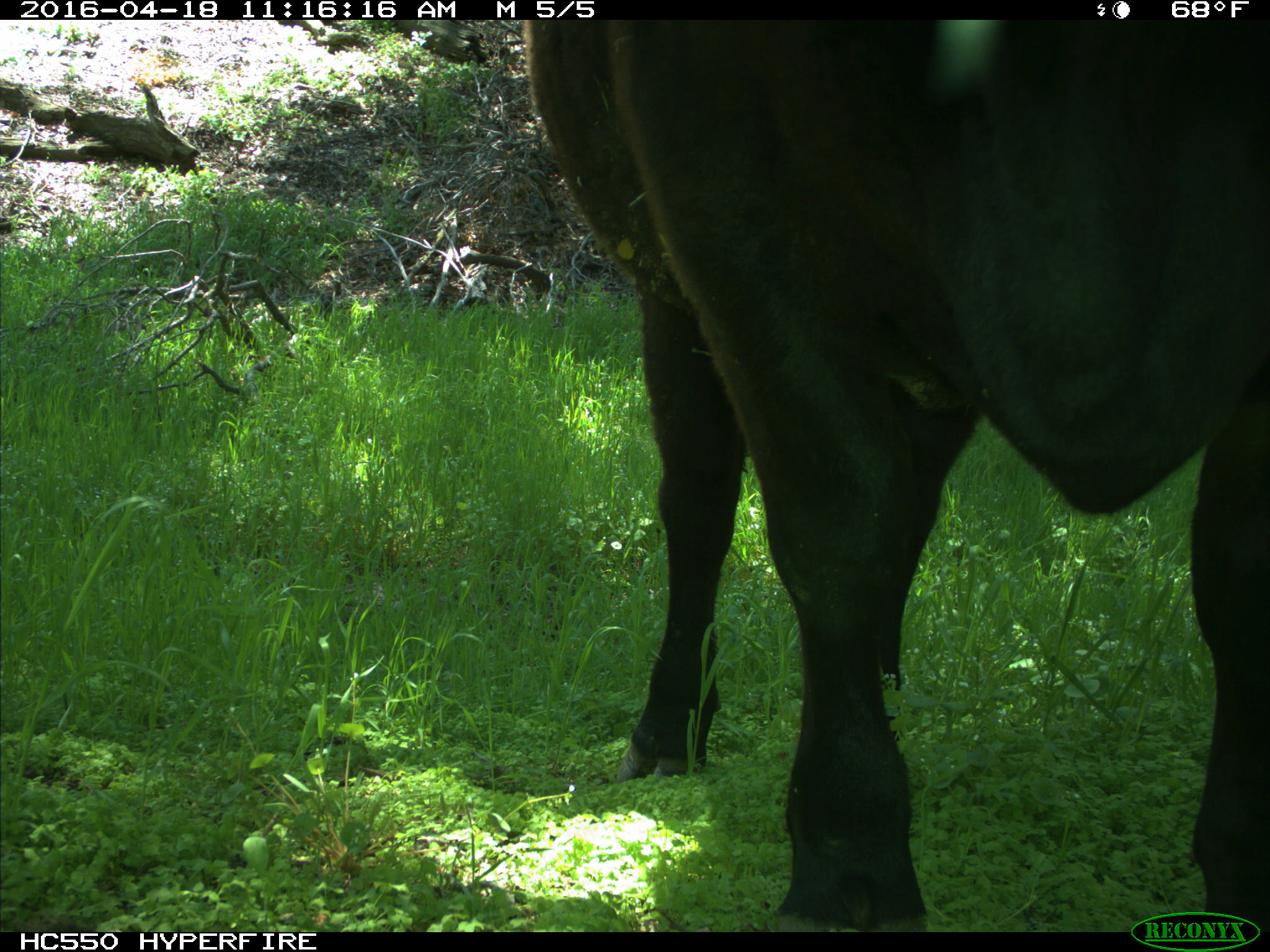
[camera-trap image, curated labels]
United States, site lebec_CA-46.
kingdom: Animalia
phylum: Chordata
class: Mammalia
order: Artiodactyla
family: Bovidae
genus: Bos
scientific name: Bos taurus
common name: domestic cow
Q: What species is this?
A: Bos taurus (domestic cow).